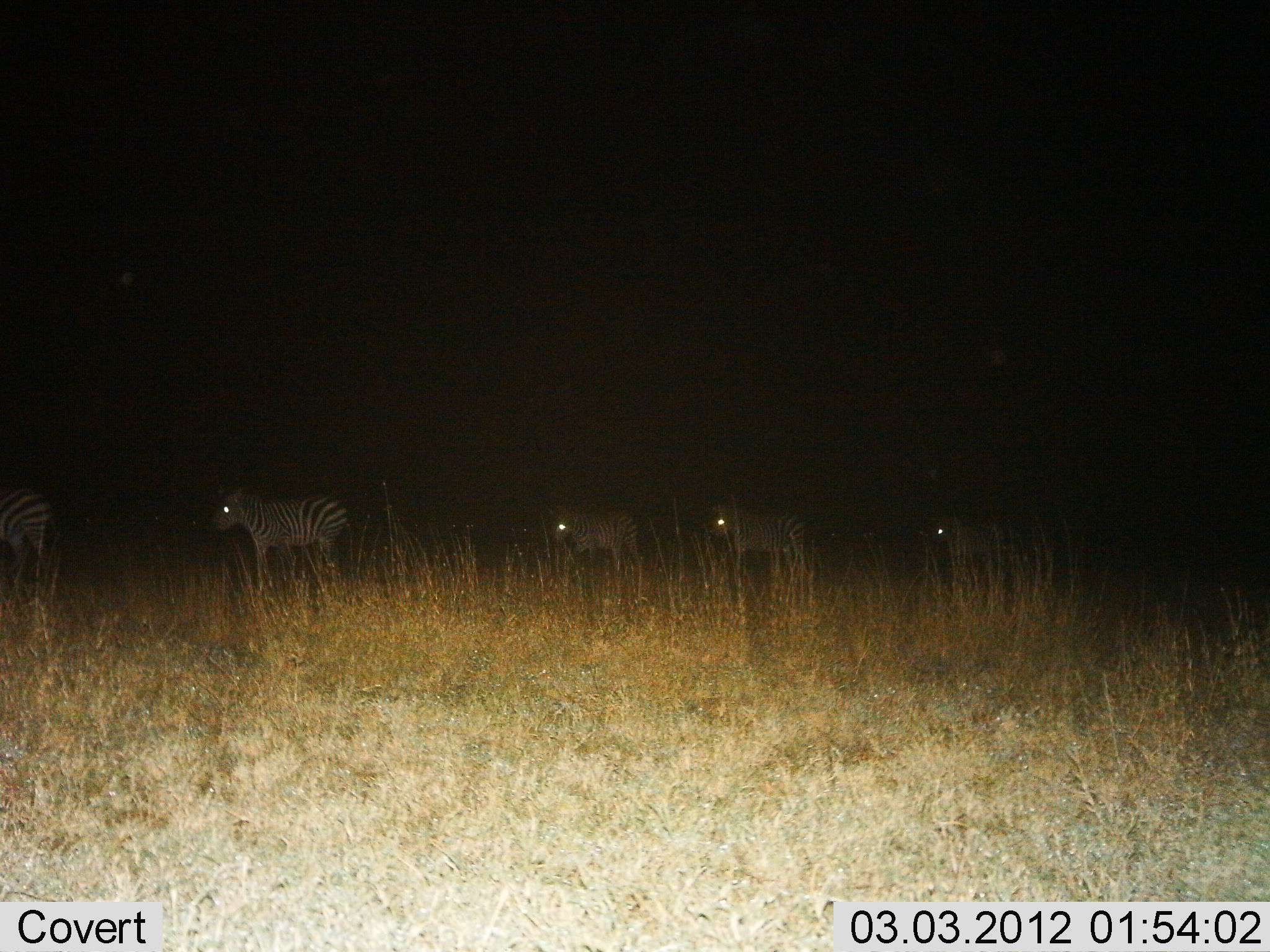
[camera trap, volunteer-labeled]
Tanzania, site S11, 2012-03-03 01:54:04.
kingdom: Animalia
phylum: Chordata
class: Mammalia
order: Perissodactyla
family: Equidae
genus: Equus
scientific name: Equus quagga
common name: plains zebra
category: zebra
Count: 5.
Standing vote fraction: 36%.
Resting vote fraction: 0%.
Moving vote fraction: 71%.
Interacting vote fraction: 0%.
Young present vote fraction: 0%.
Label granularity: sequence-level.